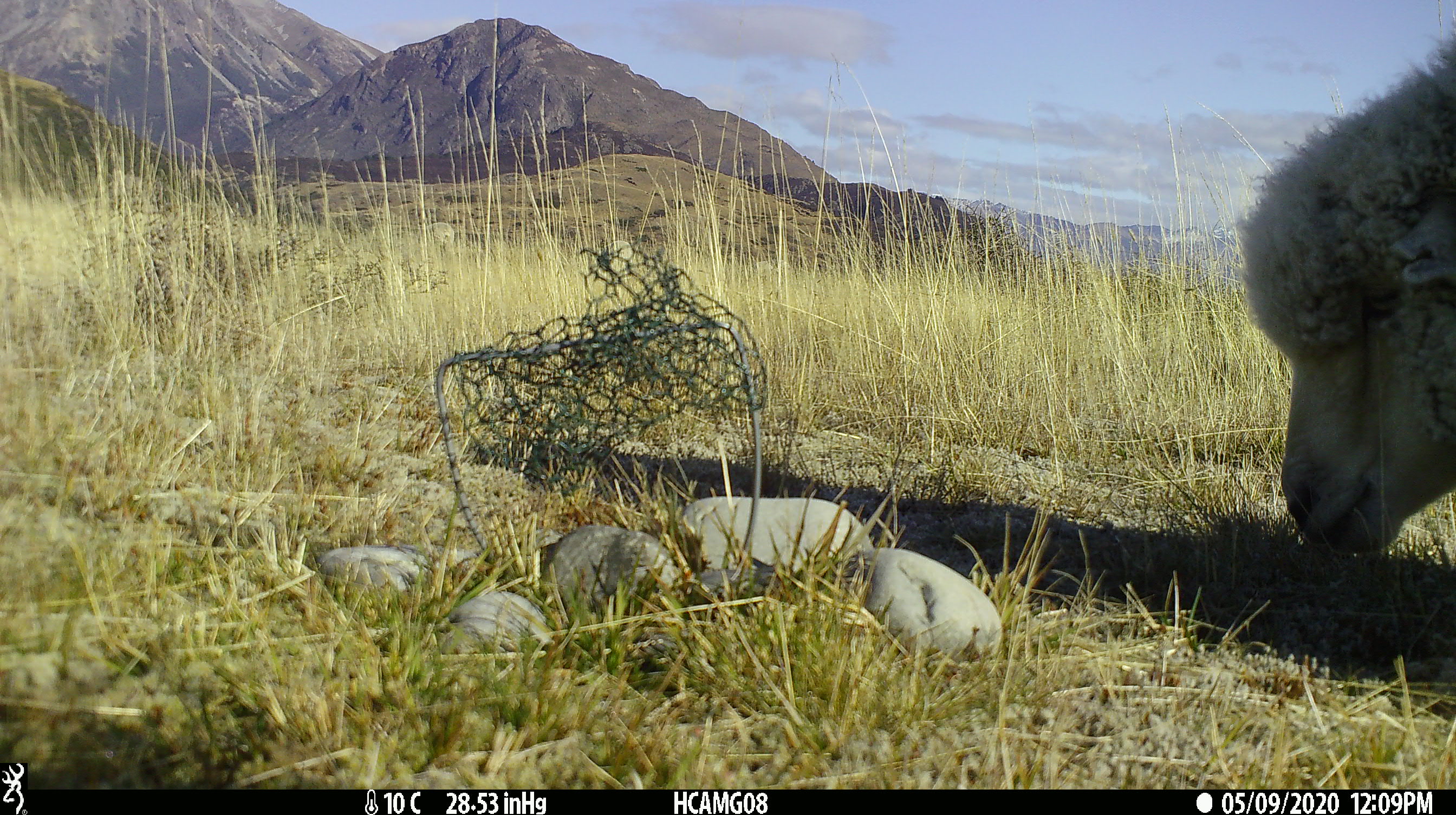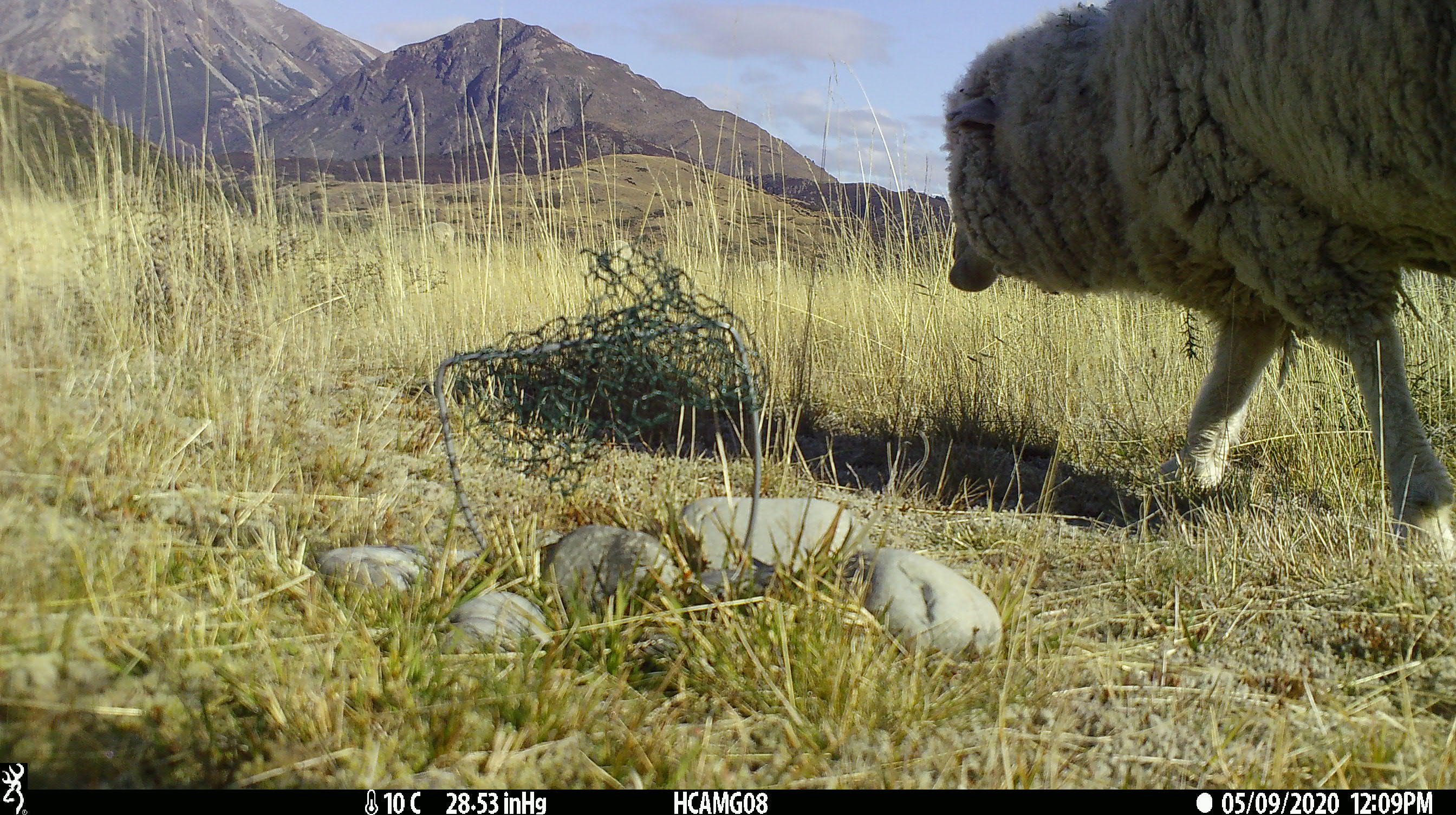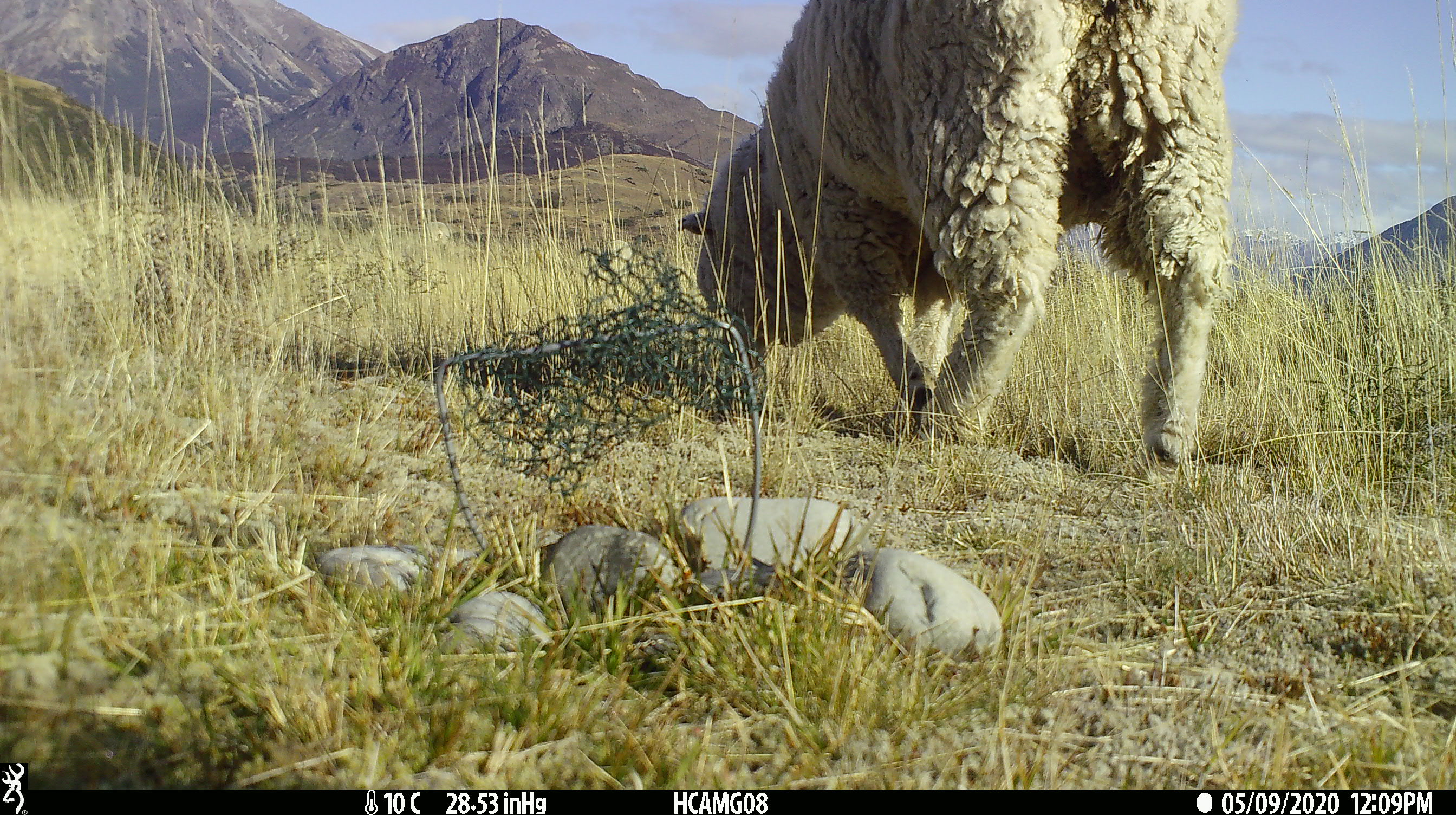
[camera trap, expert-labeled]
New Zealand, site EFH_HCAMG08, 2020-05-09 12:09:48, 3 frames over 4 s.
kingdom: Animalia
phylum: Chordata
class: Mammalia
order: Artiodactyla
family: Bovidae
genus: Ovis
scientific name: Ovis aries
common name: domestic sheep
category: sheep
Sheep (domestic sheep) (Ovis aries).